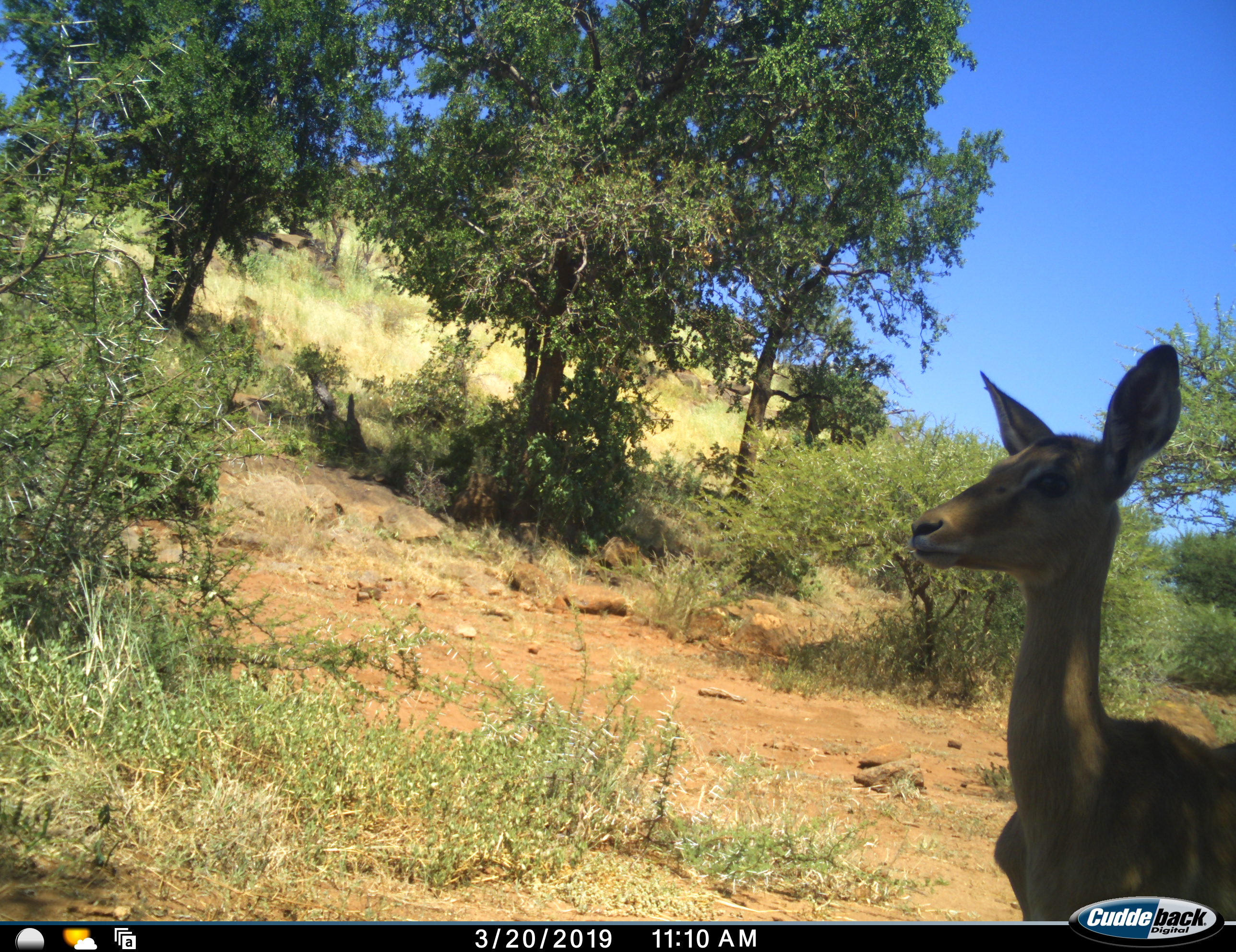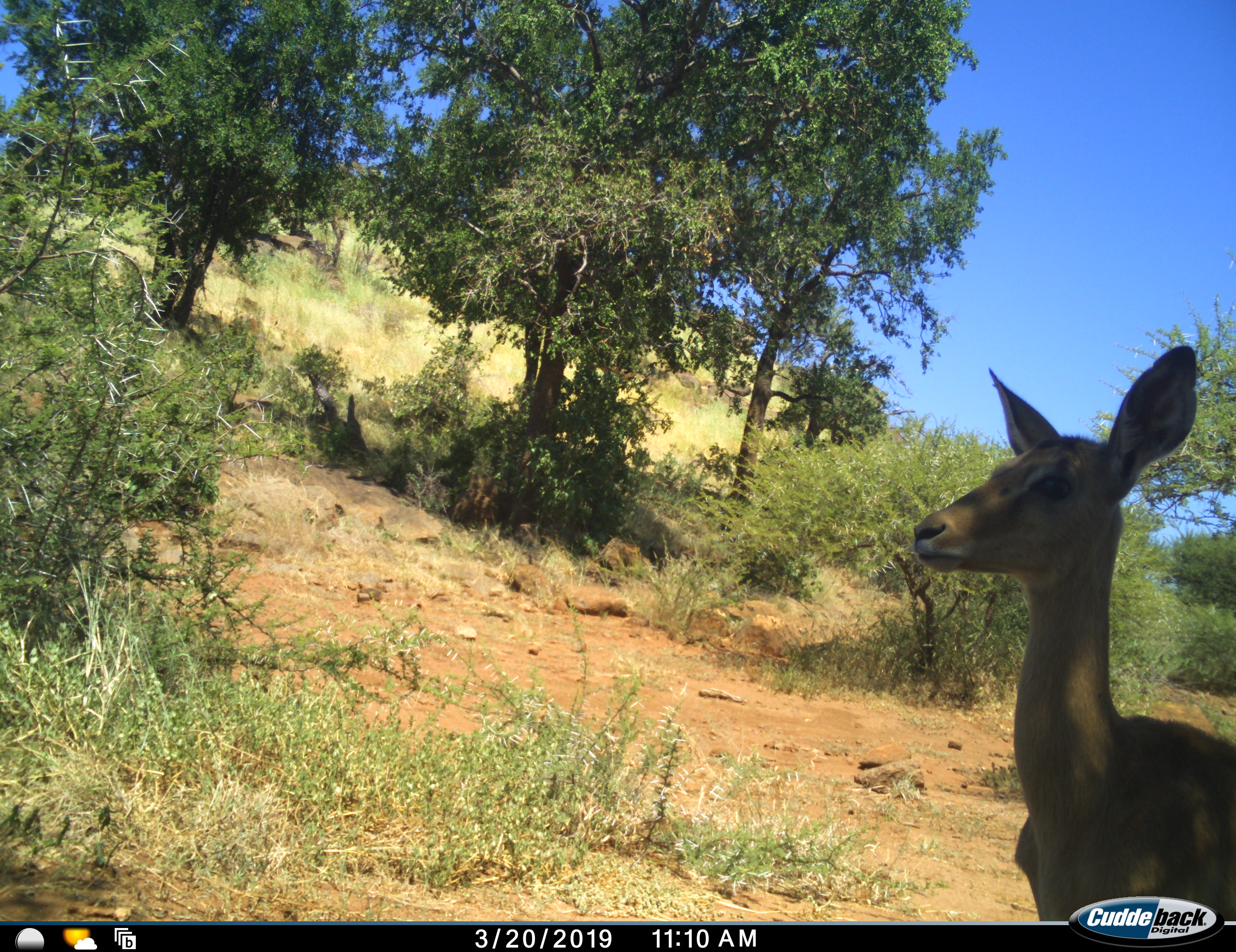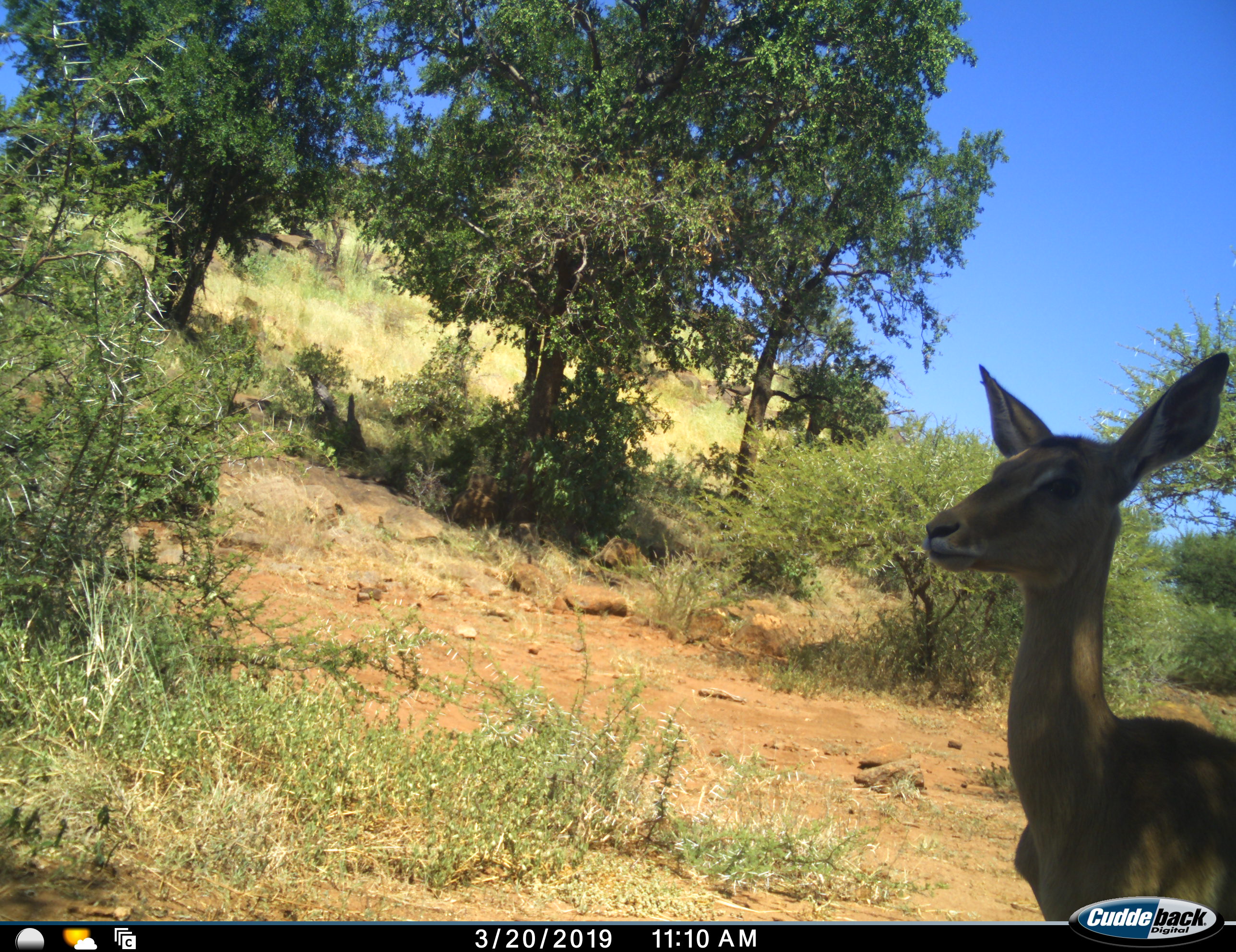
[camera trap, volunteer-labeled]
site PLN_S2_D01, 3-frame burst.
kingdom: Animalia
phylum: Chordata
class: Mammalia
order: Artiodactyla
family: Bovidae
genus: Aepyceros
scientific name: Aepyceros melampus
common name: impala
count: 1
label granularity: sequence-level